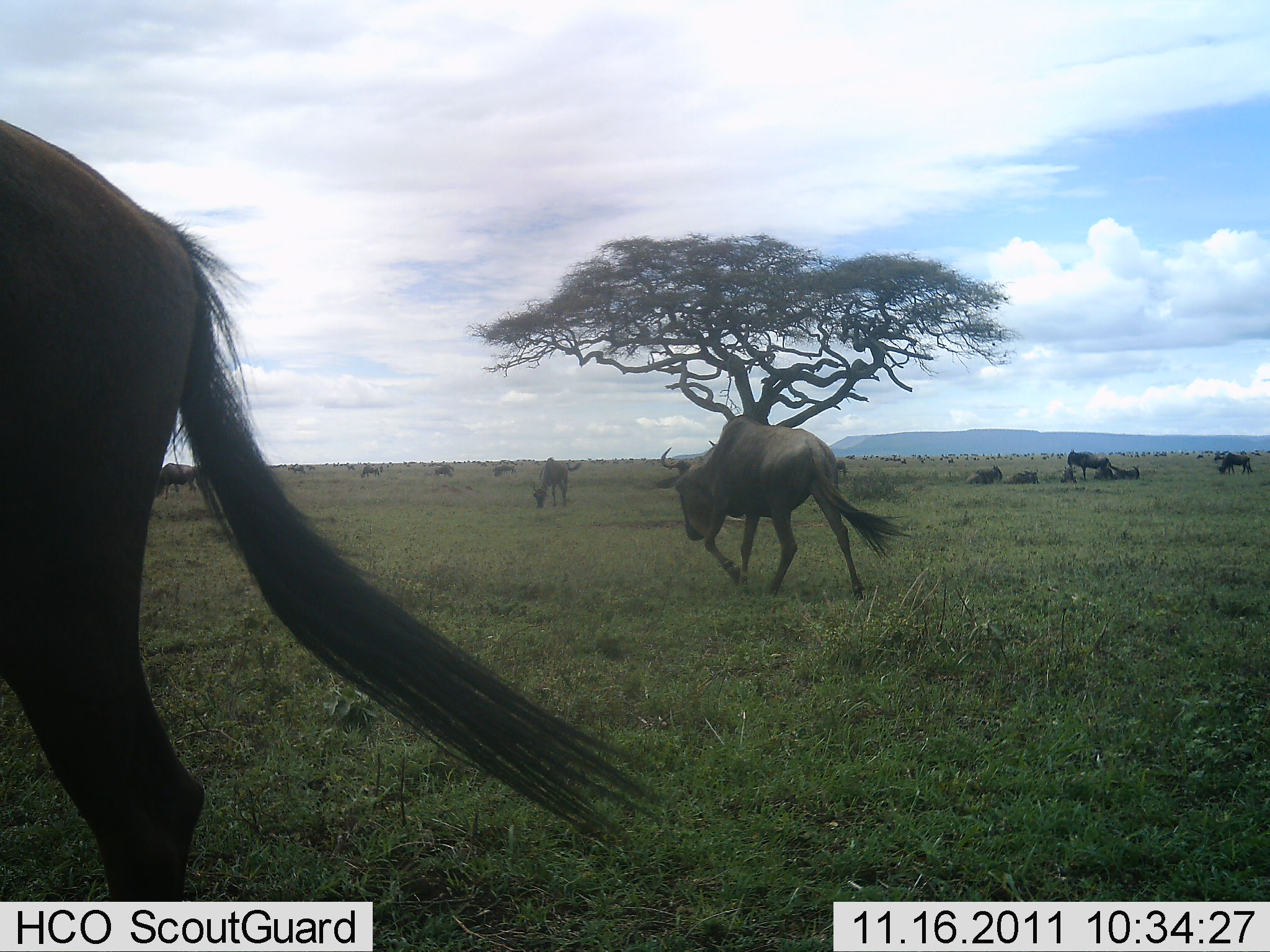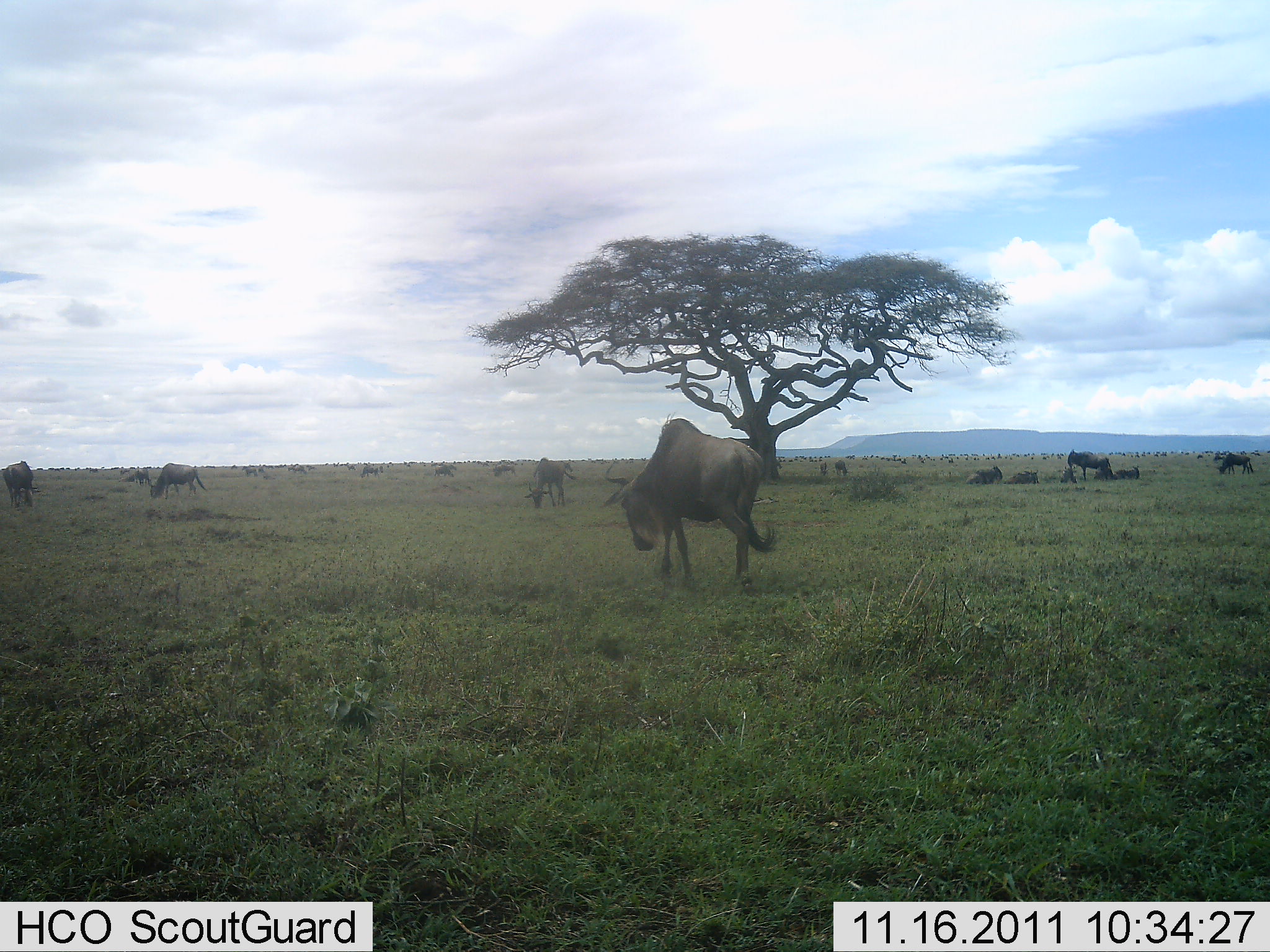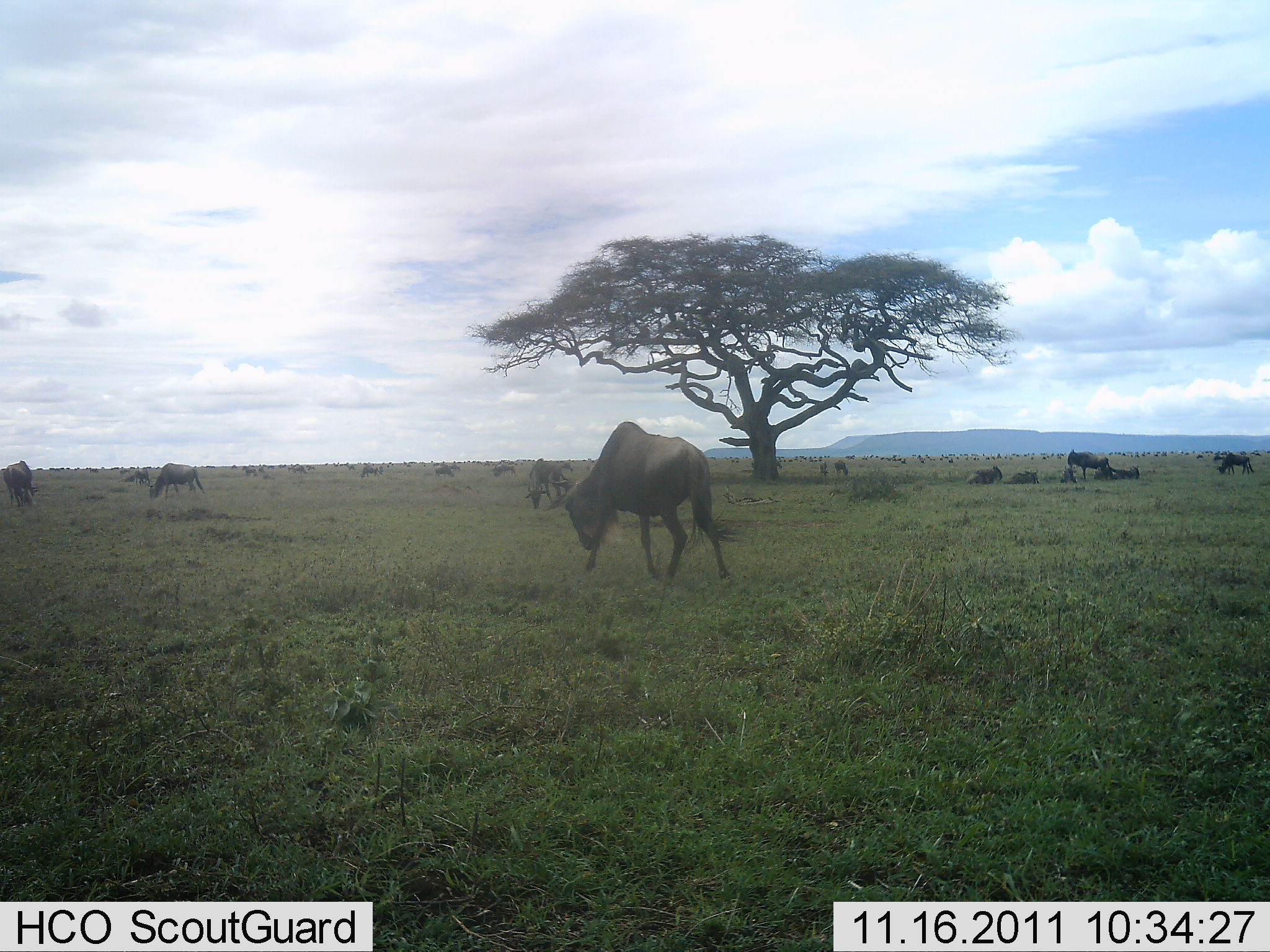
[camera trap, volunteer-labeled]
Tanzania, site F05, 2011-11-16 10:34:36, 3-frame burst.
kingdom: Animalia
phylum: Chordata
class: Mammalia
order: Artiodactyla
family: Bovidae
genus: Connochaetes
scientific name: Connochaetes taurinus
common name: blue wildebeest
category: wildebeest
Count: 11-50.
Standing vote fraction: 30%.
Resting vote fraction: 60%.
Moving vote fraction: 80%.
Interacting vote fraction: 0%.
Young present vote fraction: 0%.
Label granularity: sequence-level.